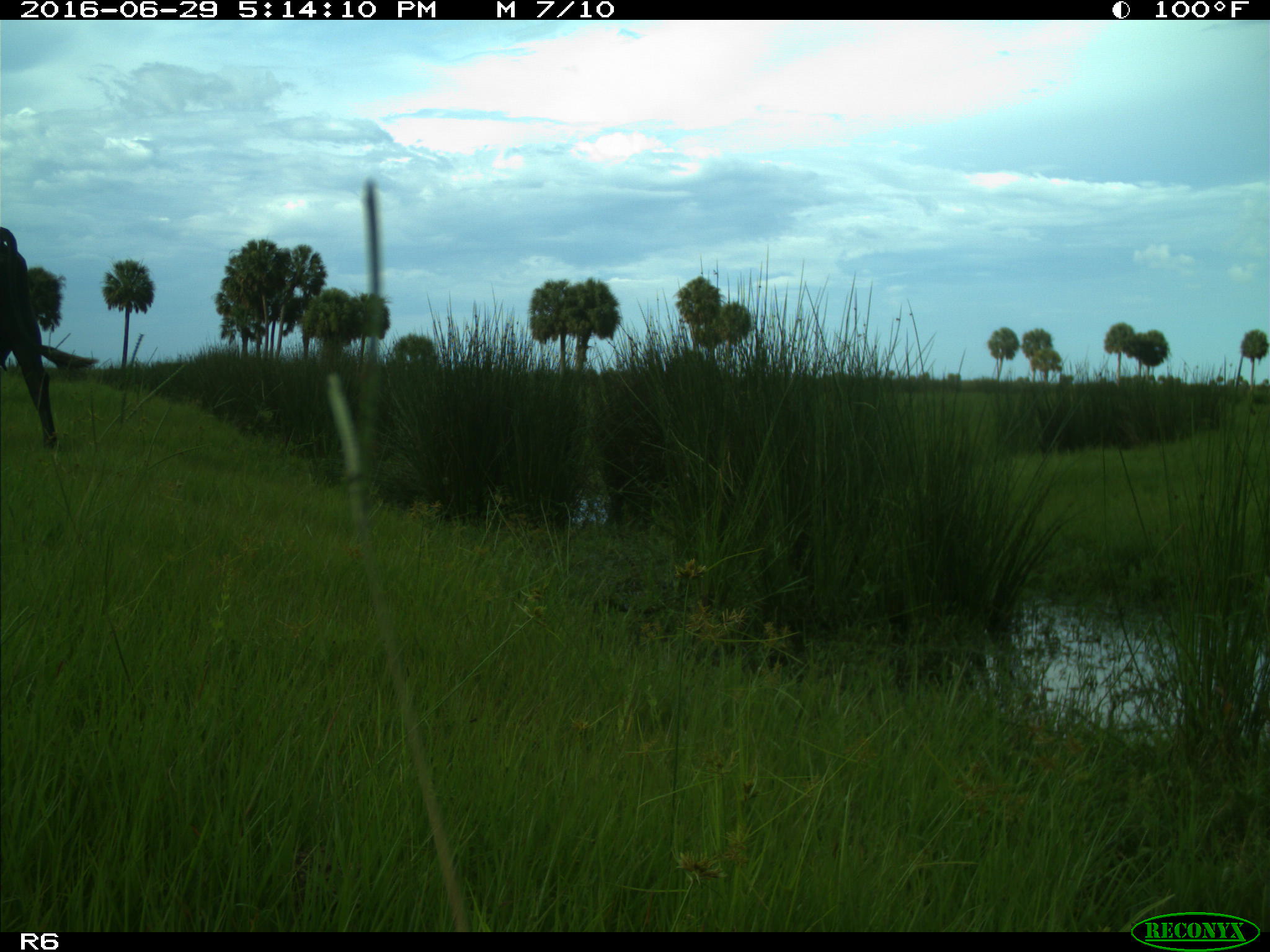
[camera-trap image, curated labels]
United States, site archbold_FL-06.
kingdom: Animalia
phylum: Chordata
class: Mammalia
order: Artiodactyla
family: Bovidae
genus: Bos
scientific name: Bos taurus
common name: domestic cow